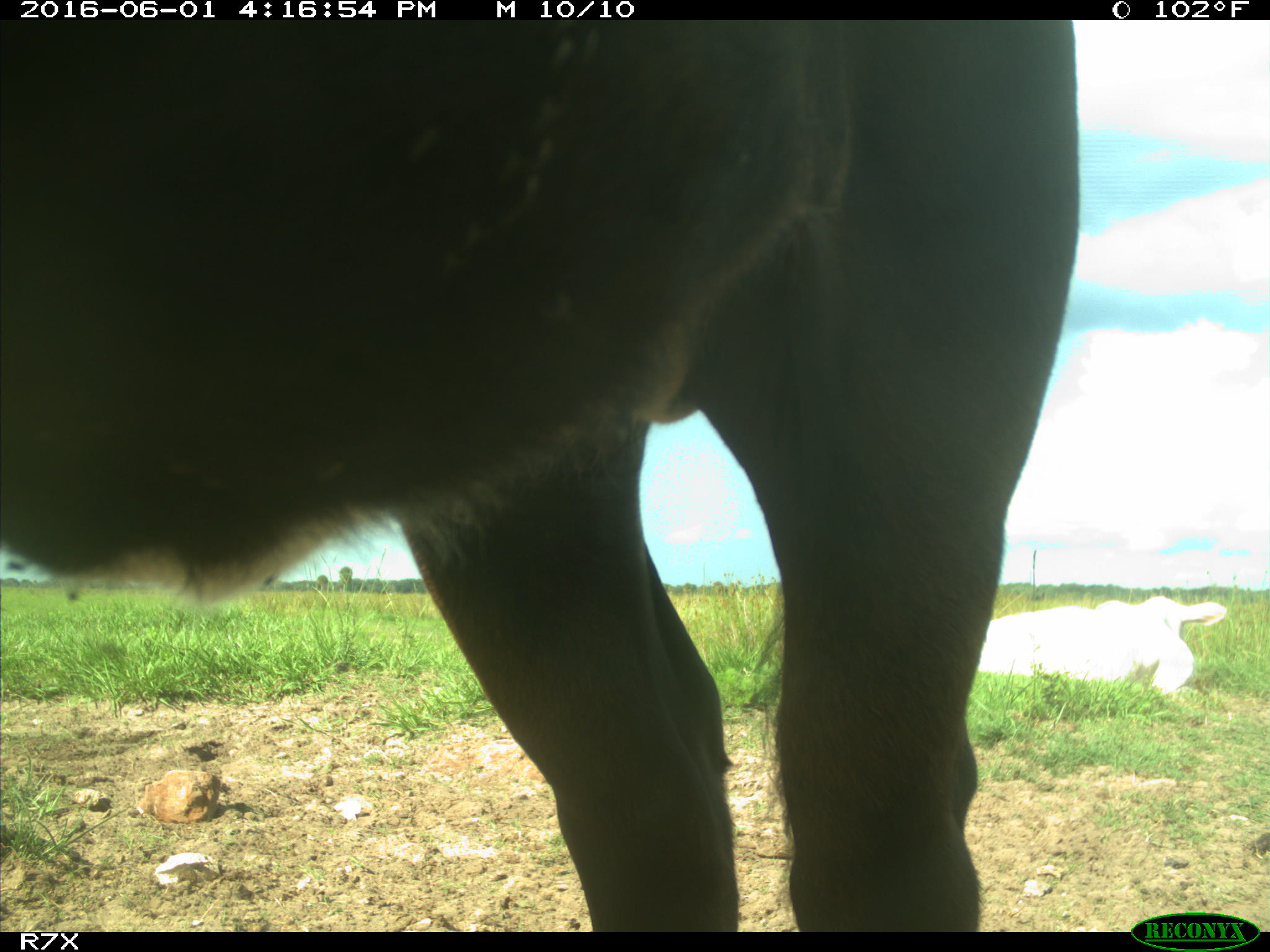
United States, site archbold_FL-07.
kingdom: Animalia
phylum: Chordata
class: Mammalia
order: Artiodactyla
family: Bovidae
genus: Bos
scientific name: Bos taurus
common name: domestic cow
Bos taurus (domestic cow).